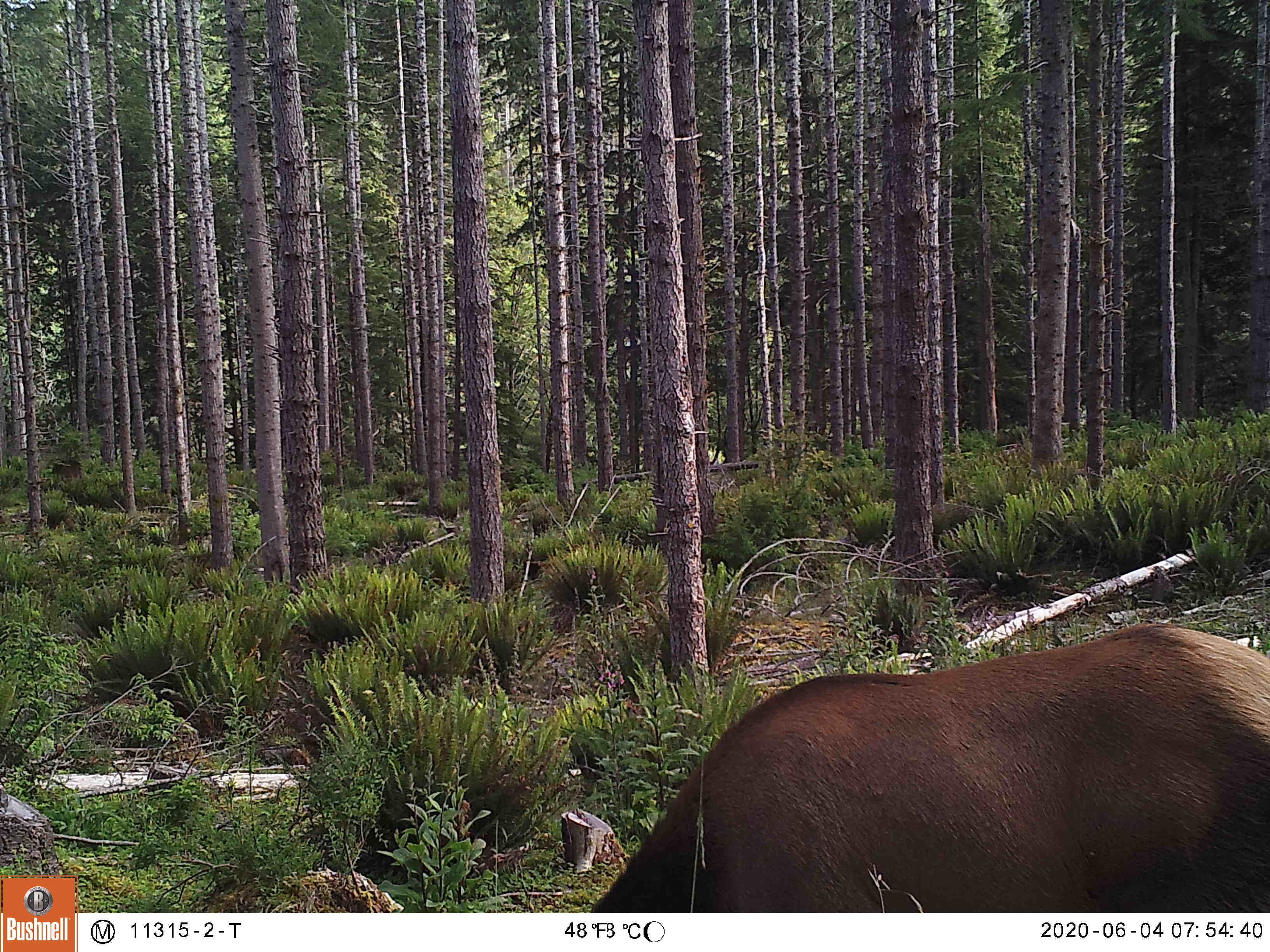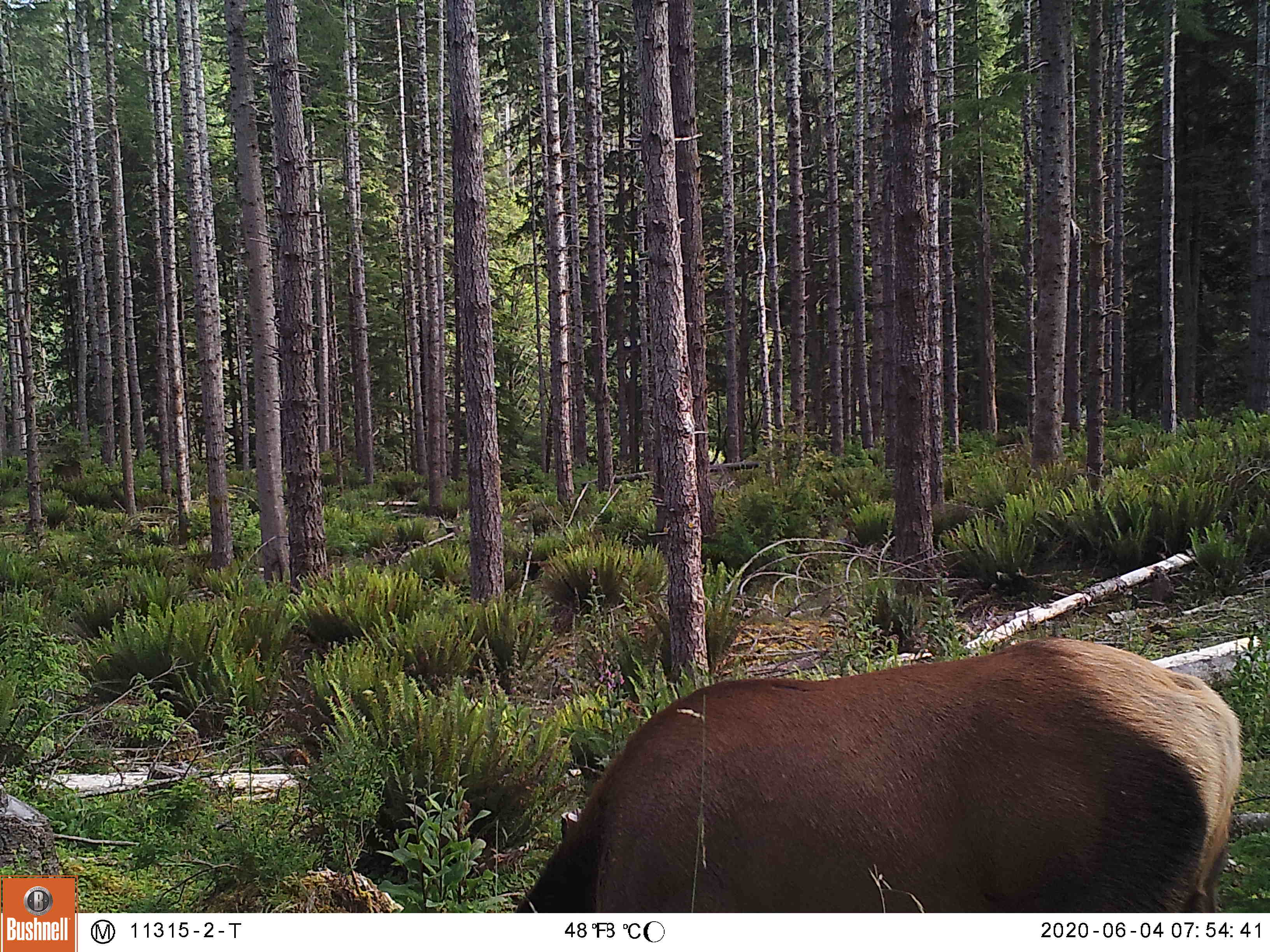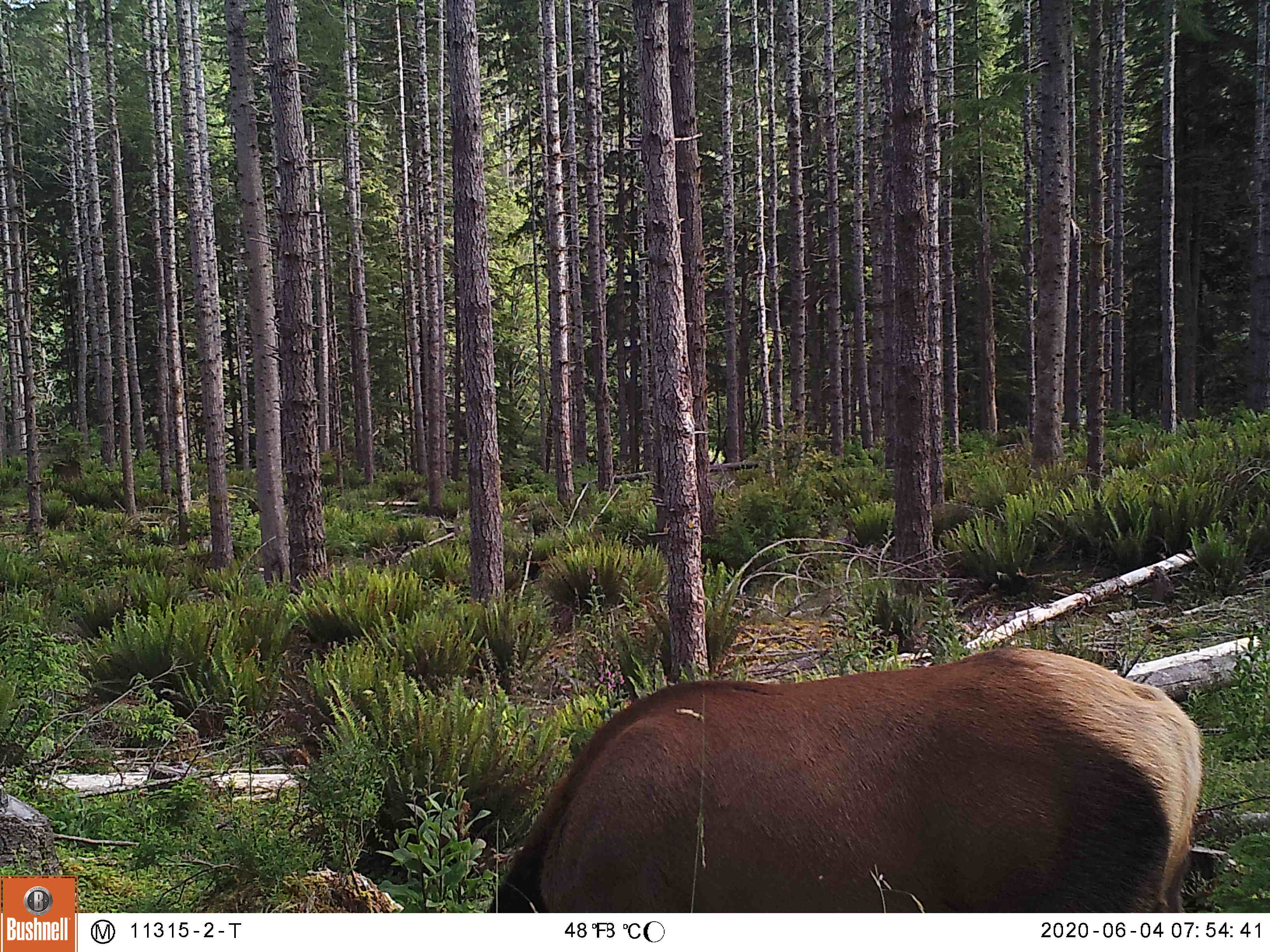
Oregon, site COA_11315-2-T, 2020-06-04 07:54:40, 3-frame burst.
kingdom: Animalia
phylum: Chordata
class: Mammalia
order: Artiodactyla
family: Cervidae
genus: Cervus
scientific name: Cervus canadensis roosevelti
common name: roosevelt elk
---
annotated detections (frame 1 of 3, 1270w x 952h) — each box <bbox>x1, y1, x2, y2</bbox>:
roosevelt elk: <bbox>598, 618, 1264, 906</bbox>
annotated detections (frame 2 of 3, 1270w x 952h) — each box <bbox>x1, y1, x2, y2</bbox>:
roosevelt elk: <bbox>512, 629, 1244, 902</bbox>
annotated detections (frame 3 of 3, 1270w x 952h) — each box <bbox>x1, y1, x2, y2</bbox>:
roosevelt elk: <bbox>477, 635, 1209, 906</bbox>